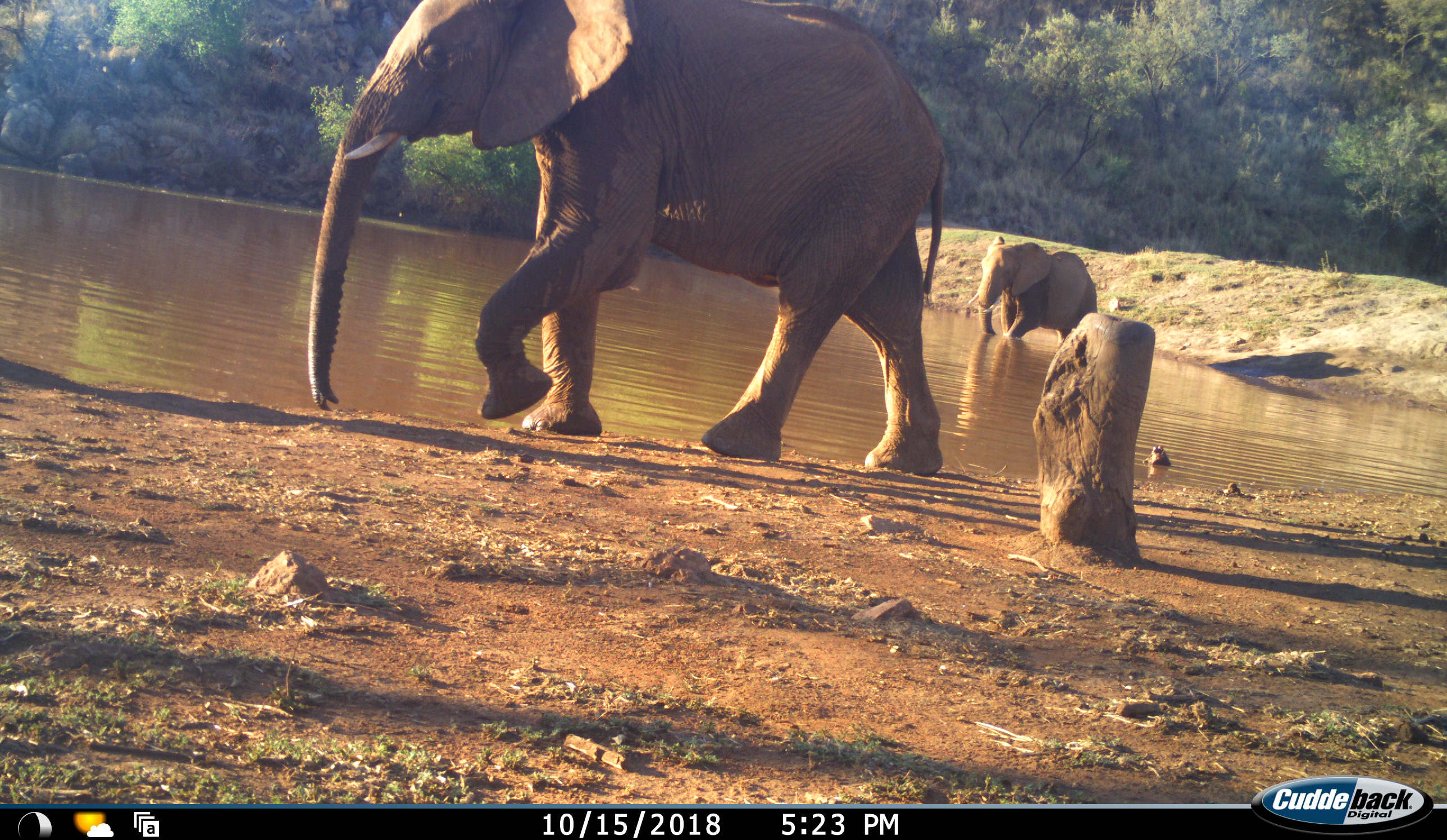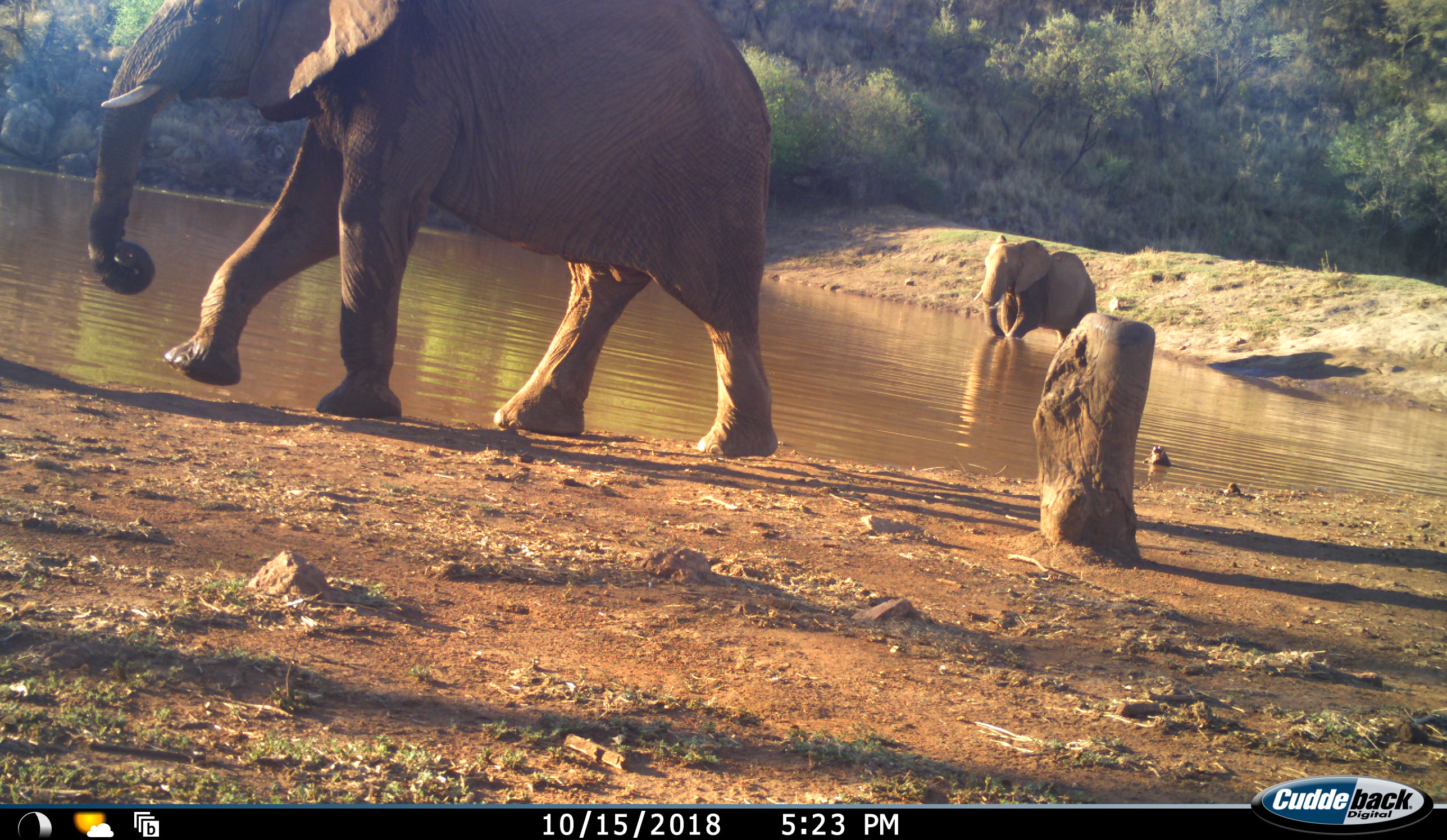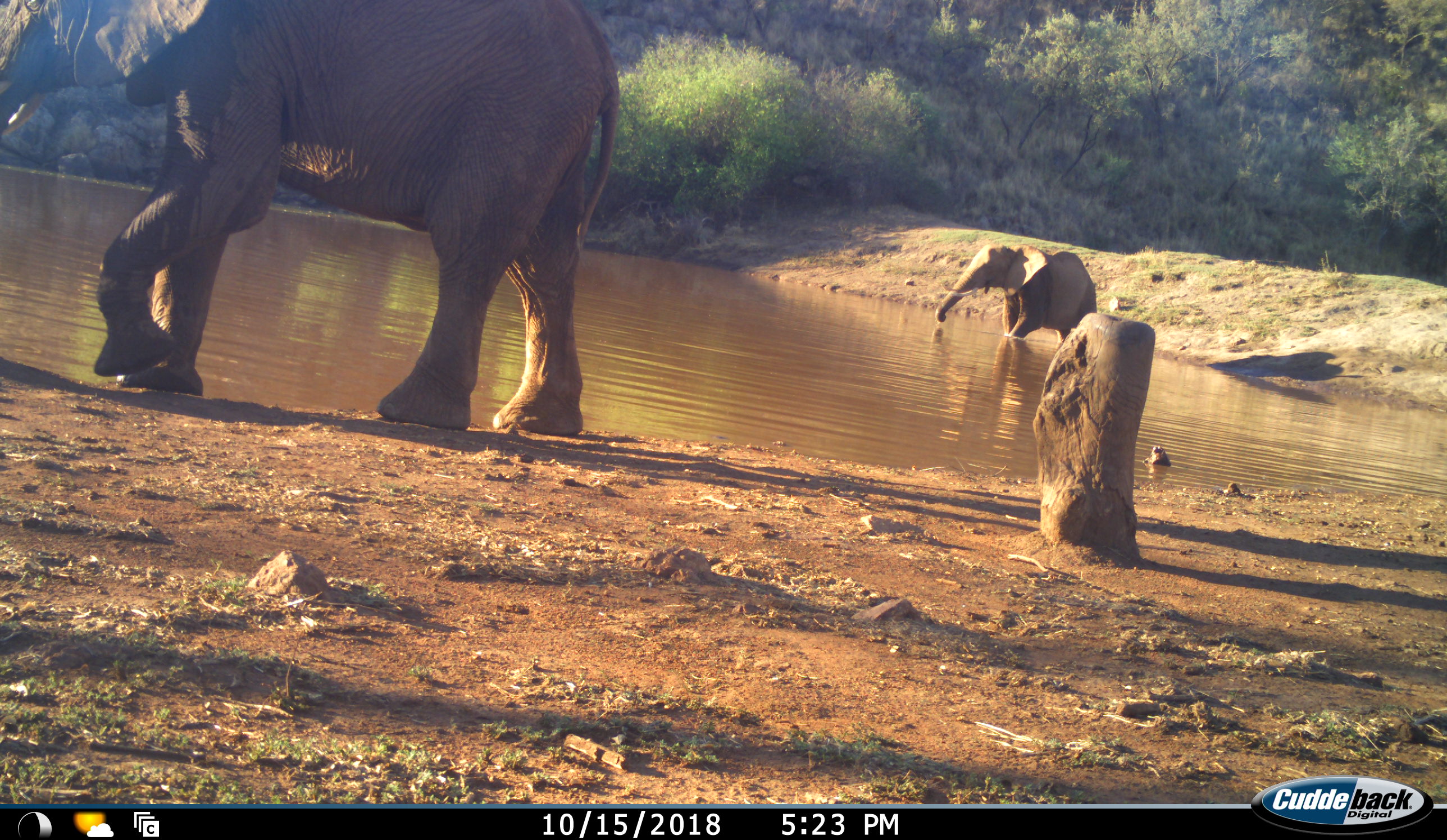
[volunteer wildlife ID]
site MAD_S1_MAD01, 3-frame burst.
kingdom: Animalia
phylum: Chordata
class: Mammalia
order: Proboscidea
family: Elephantidae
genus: Loxodonta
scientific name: Loxodonta africana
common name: african bush elephant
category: elephant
Elephant (african bush elephant) (Loxodonta africana), count 2. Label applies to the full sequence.